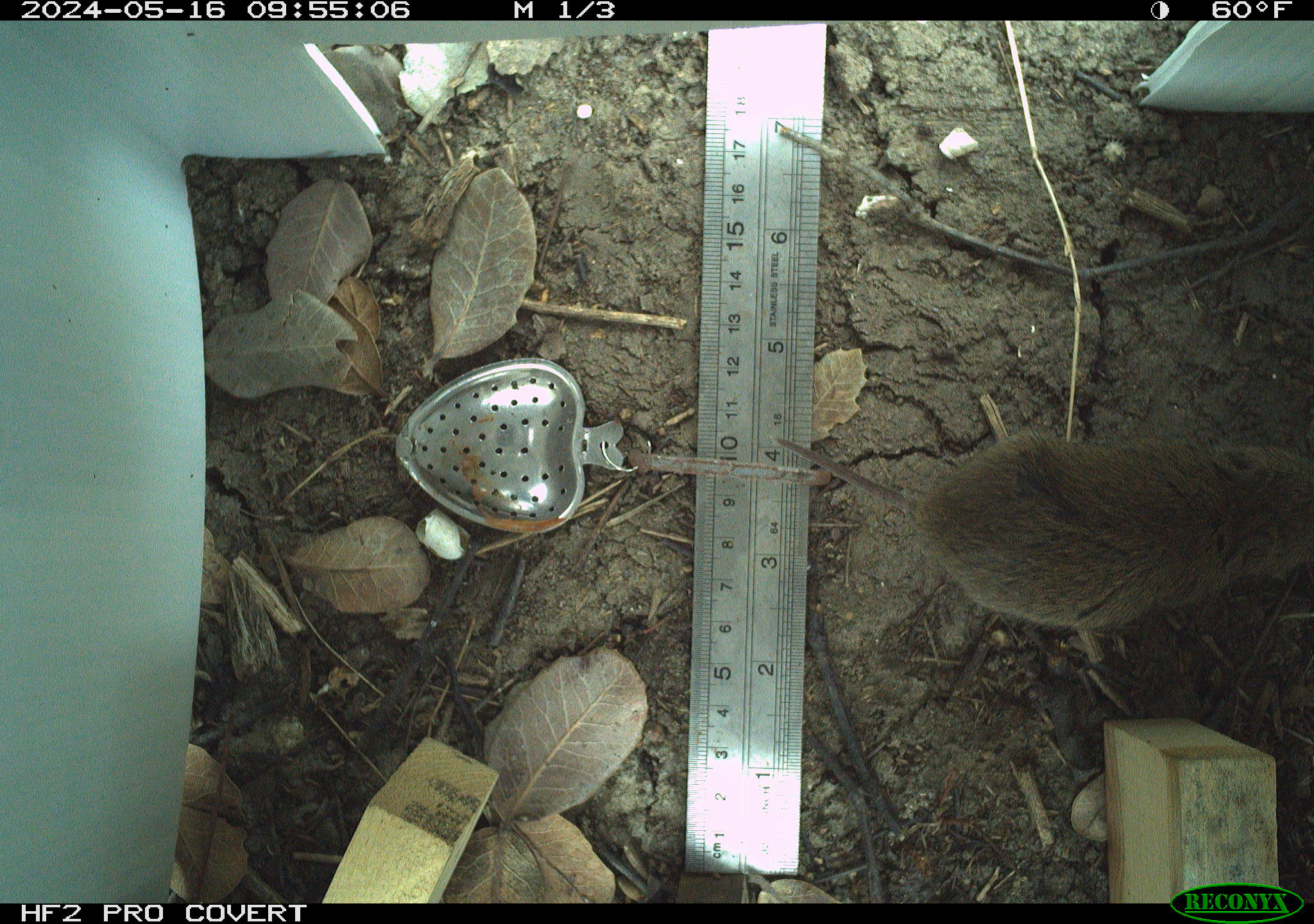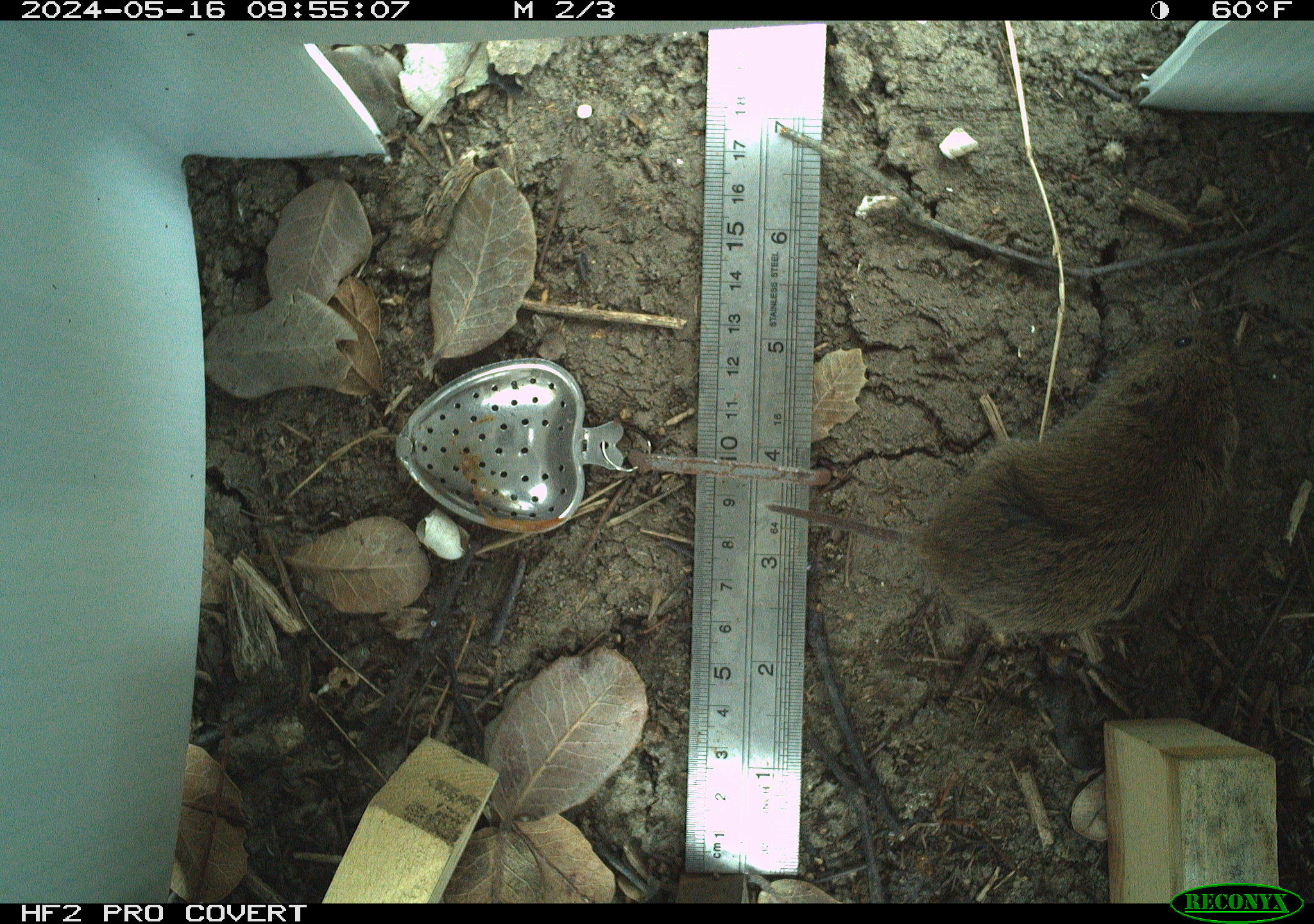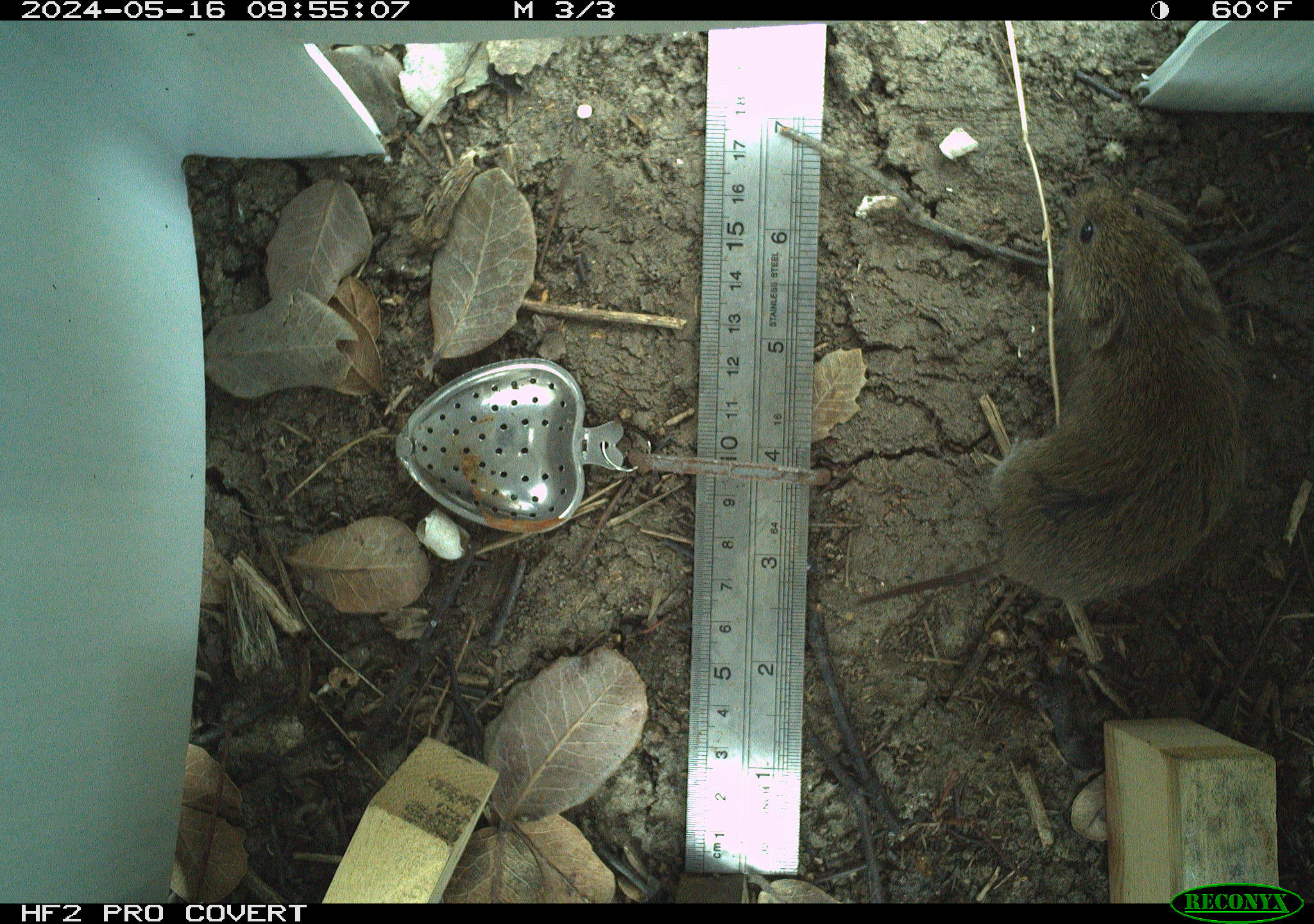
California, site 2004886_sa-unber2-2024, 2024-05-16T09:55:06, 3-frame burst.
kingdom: Animalia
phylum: Chordata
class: Mammalia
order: Rodentia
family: Cricetidae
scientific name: Arvicolinae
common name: voles, lemmings, and muskrats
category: arvicolinae subfamily